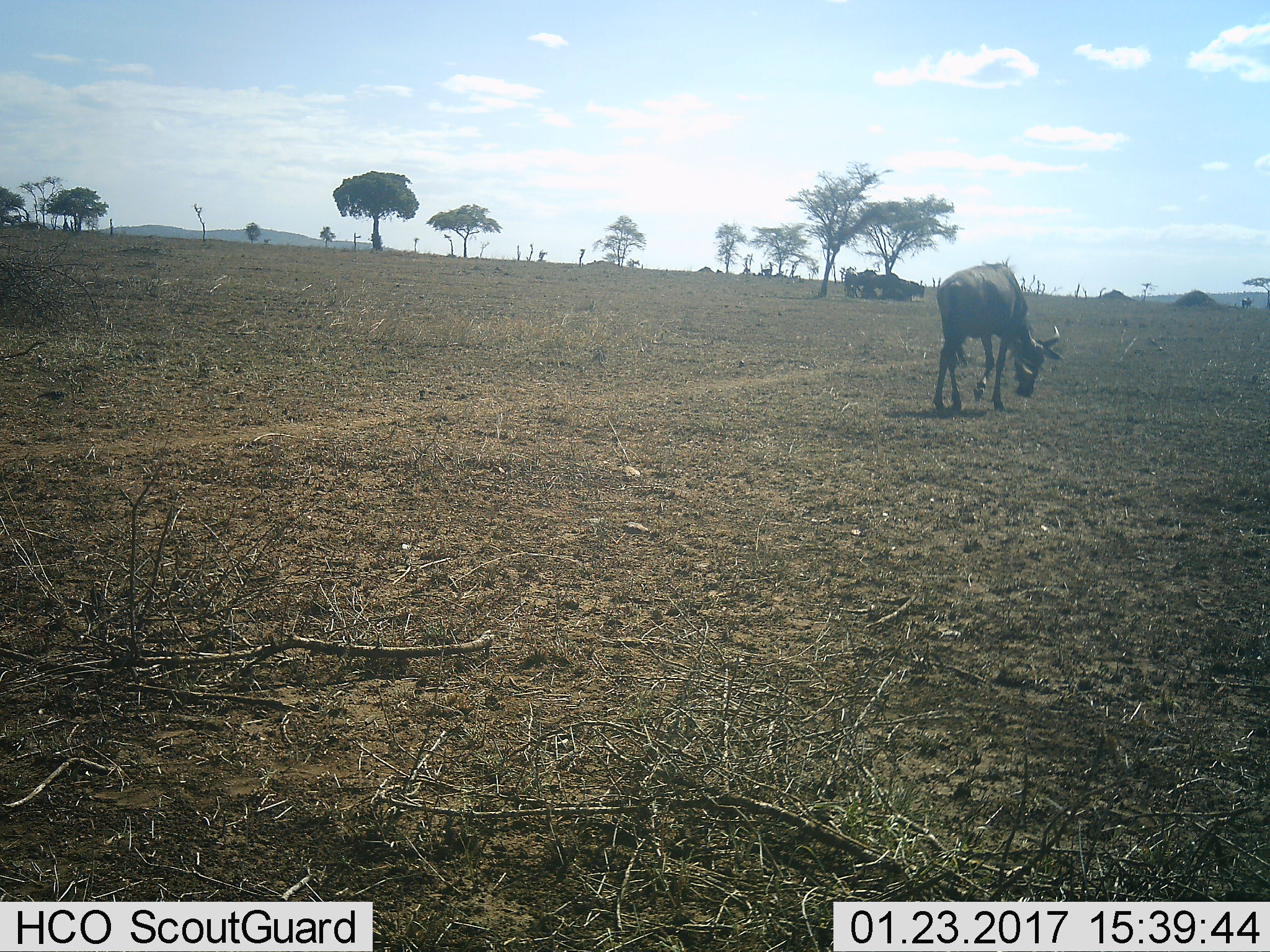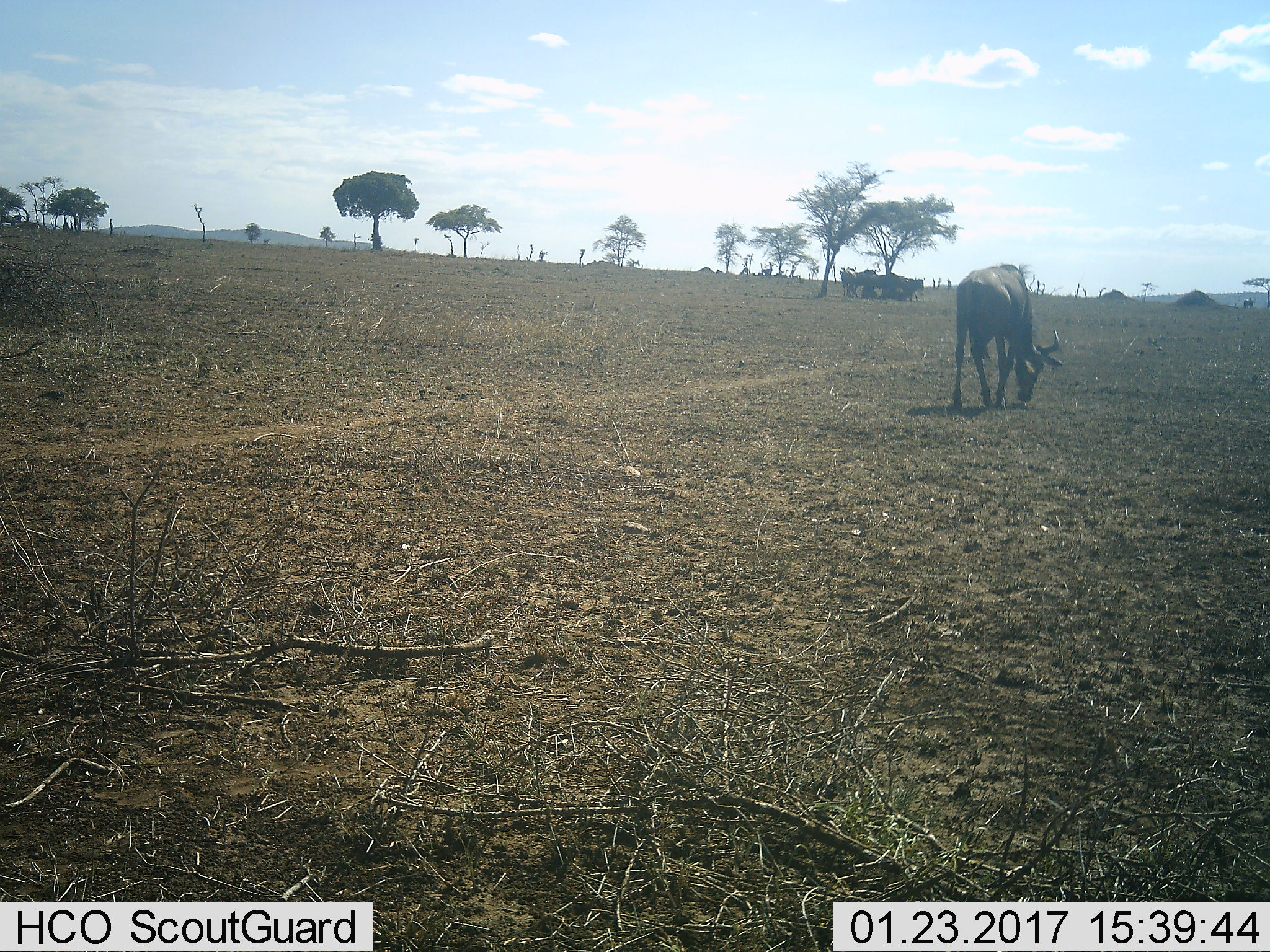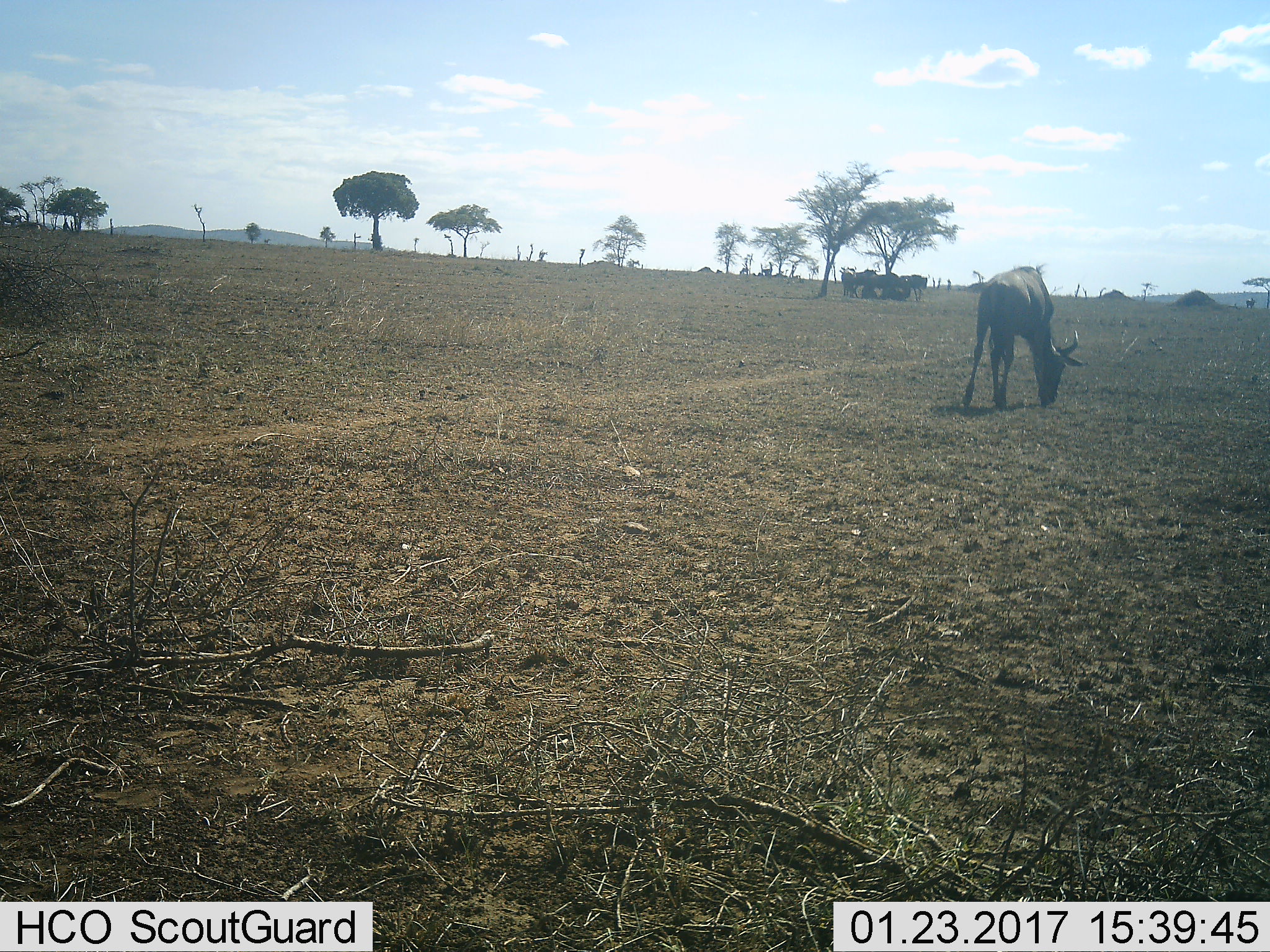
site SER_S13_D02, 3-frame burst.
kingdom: Animalia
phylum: Chordata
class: Mammalia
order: Artiodactyla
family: Bovidae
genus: Connochaetes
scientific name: Connochaetes taurinus taurinus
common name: blue wildebeest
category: wildebeestblue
Wildebeestblue (blue wildebeest) (Connochaetes taurinus taurinus), count 6. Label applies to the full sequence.